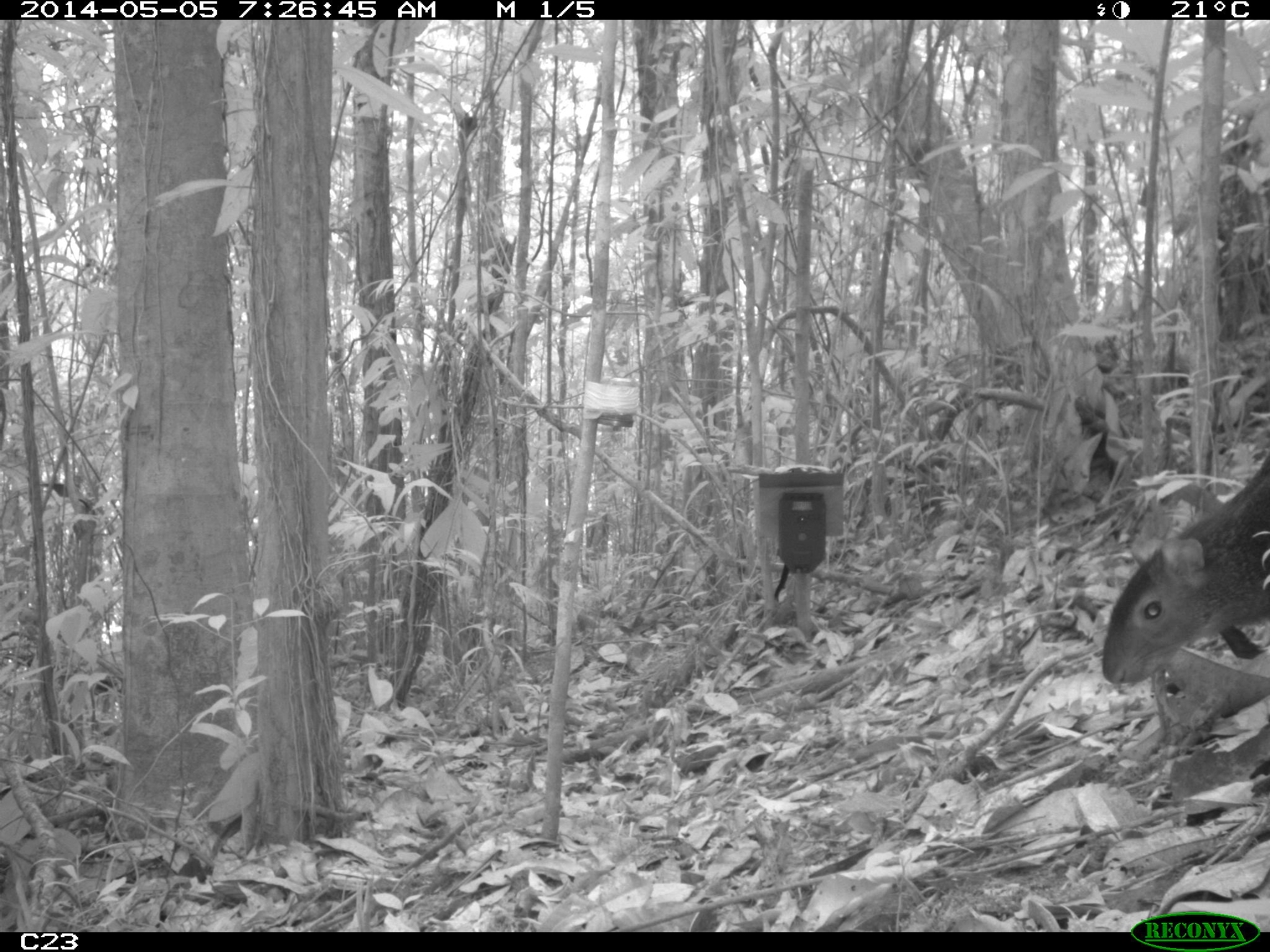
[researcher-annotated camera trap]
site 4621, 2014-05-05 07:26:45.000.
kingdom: Animalia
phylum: Chordata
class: Mammalia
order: Rodentia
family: Dasyproctidae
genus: Dasyprocta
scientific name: Dasyprocta leporina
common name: red-rumped agouti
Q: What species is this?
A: Dasyprocta leporina (red-rumped agouti).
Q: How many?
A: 1.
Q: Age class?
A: Adult.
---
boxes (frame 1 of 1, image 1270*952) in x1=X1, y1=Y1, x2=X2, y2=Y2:
dasyprocta leporina: x1=1100, y1=450, x2=1270, y2=684